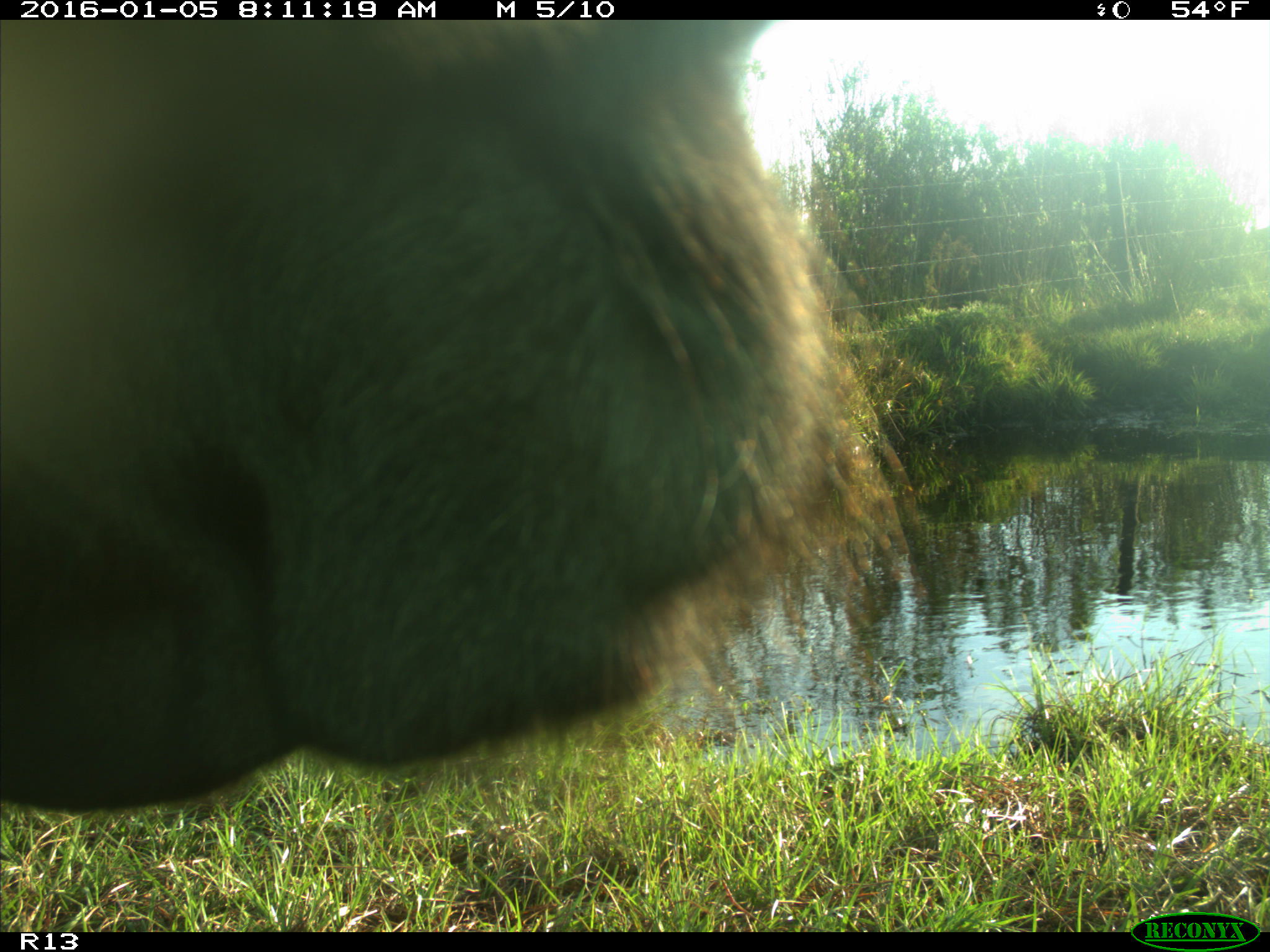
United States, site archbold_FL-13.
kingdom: Animalia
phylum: Chordata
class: Mammalia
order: Artiodactyla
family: Bovidae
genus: Bos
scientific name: Bos taurus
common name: domestic cow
Bos taurus (domestic cow).